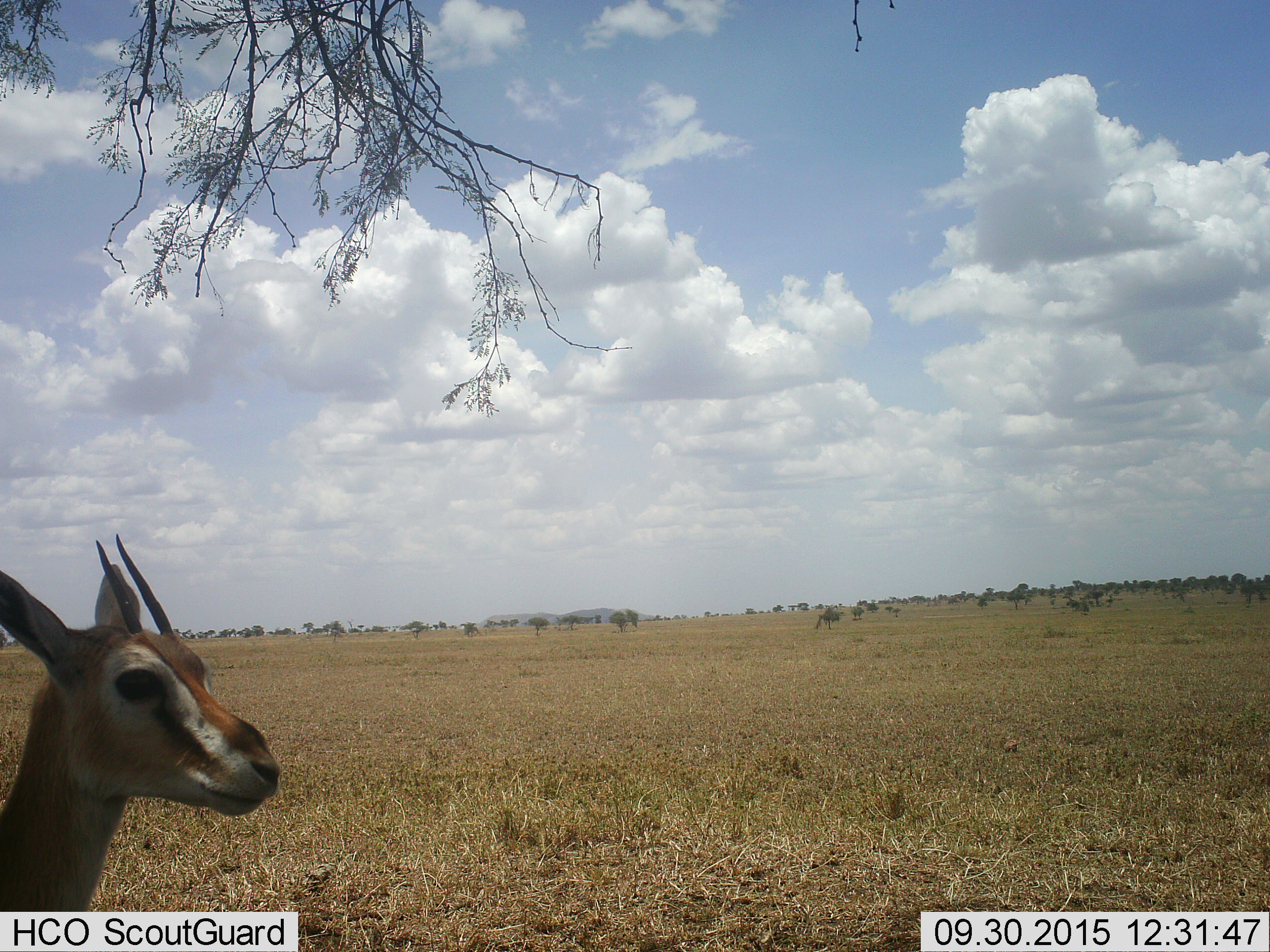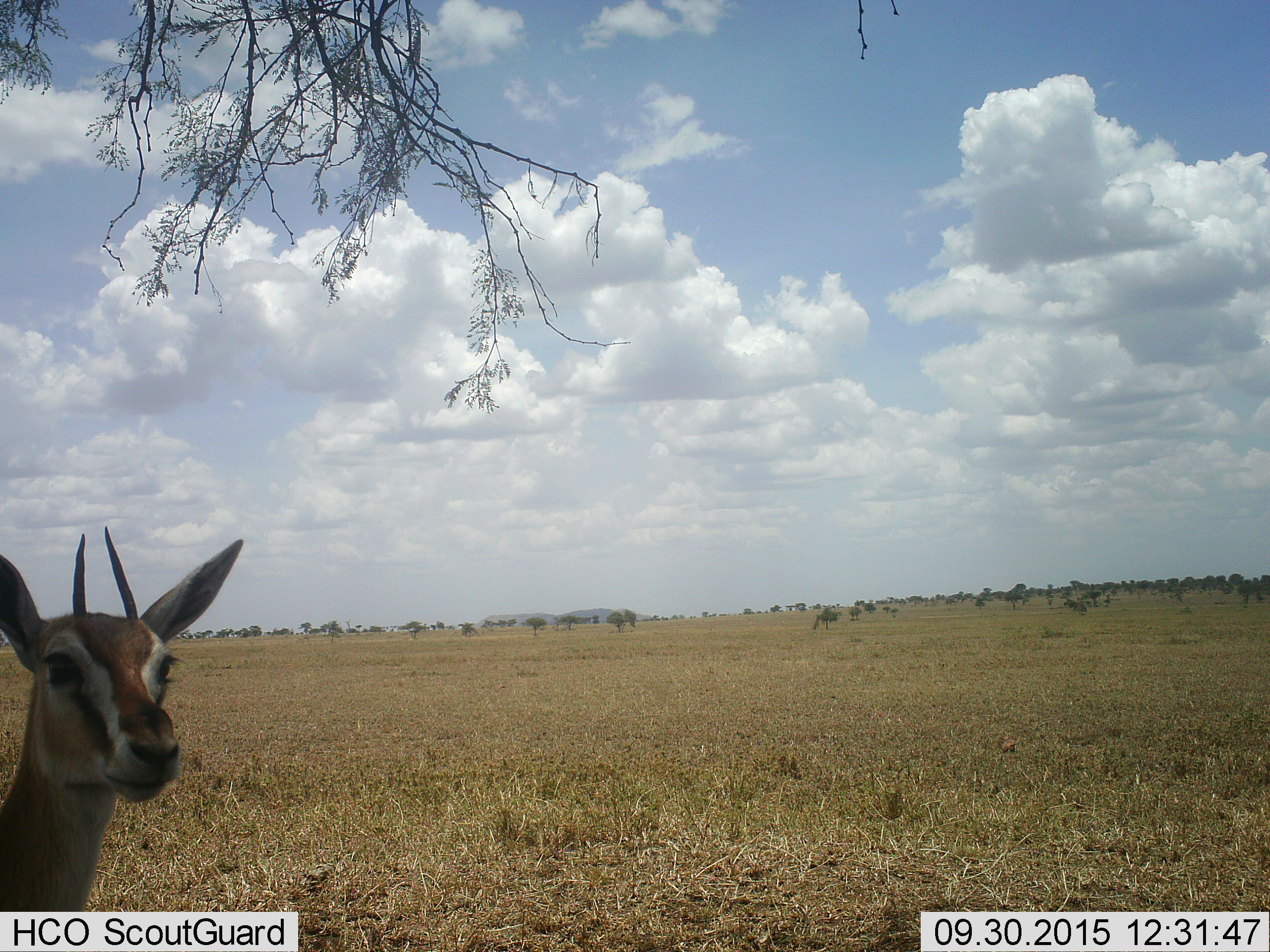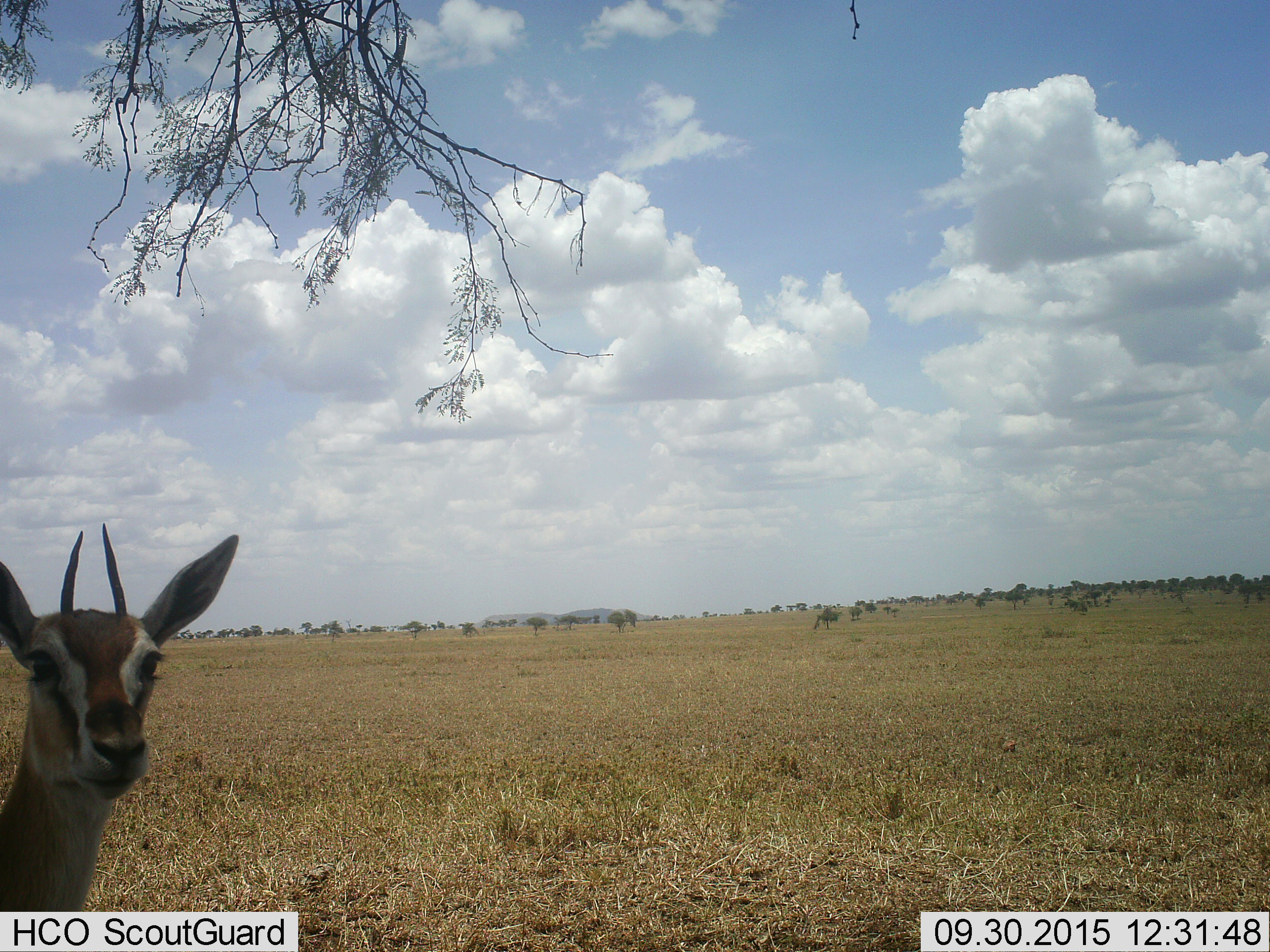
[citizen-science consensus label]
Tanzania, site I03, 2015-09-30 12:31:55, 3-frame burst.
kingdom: Animalia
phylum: Chordata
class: Mammalia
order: Artiodactyla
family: Bovidae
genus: Eudorcas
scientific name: Eudorcas thomsonii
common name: thomson's gazelle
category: gazellethomsons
Gazellethomsons (thomson's gazelle) (Eudorcas thomsonii), count 1. Behavior (volunteer vote fractions): standing 89%, resting 0%, moving 11%, interacting 0%. Young present (vote fraction): 0%. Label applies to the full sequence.